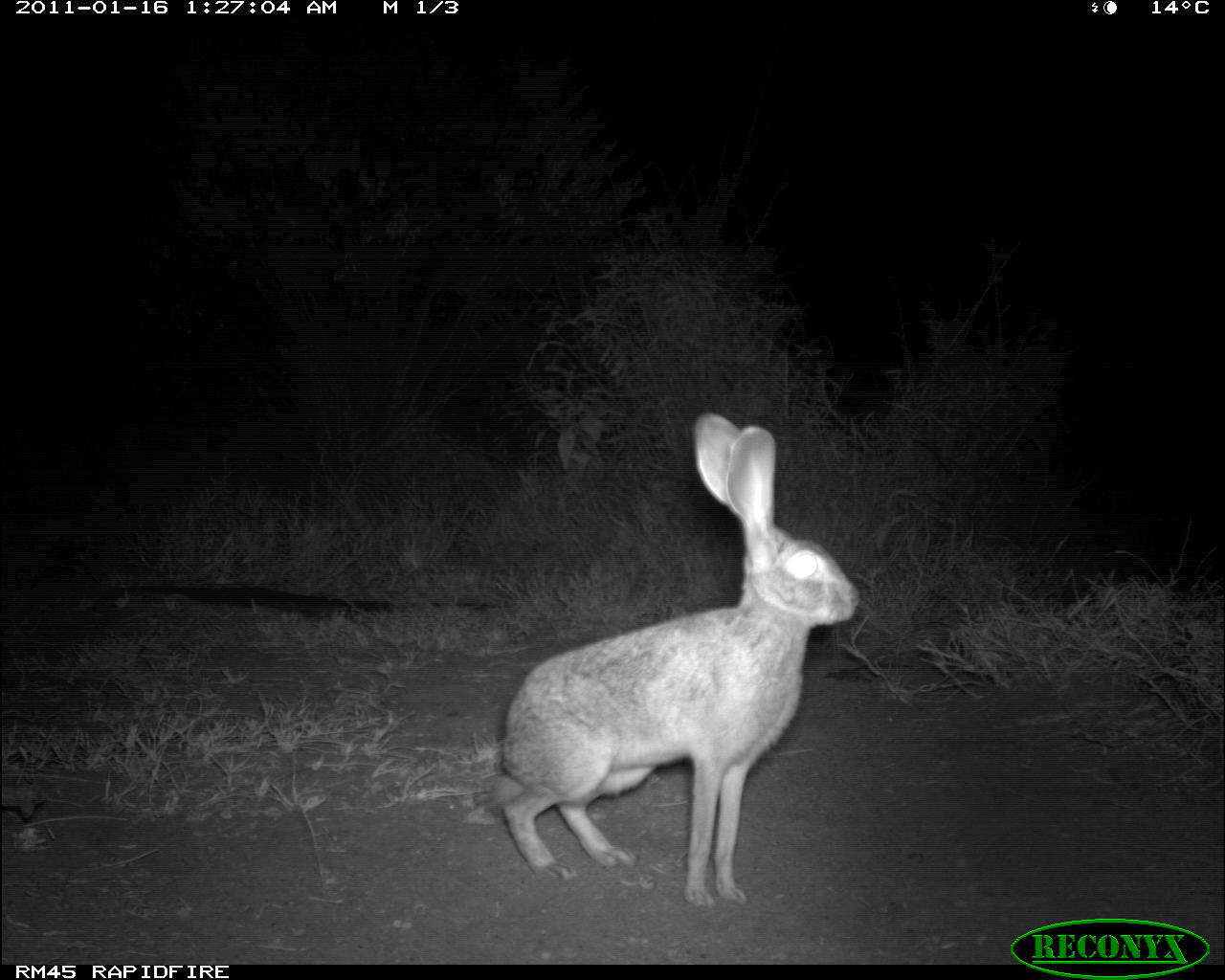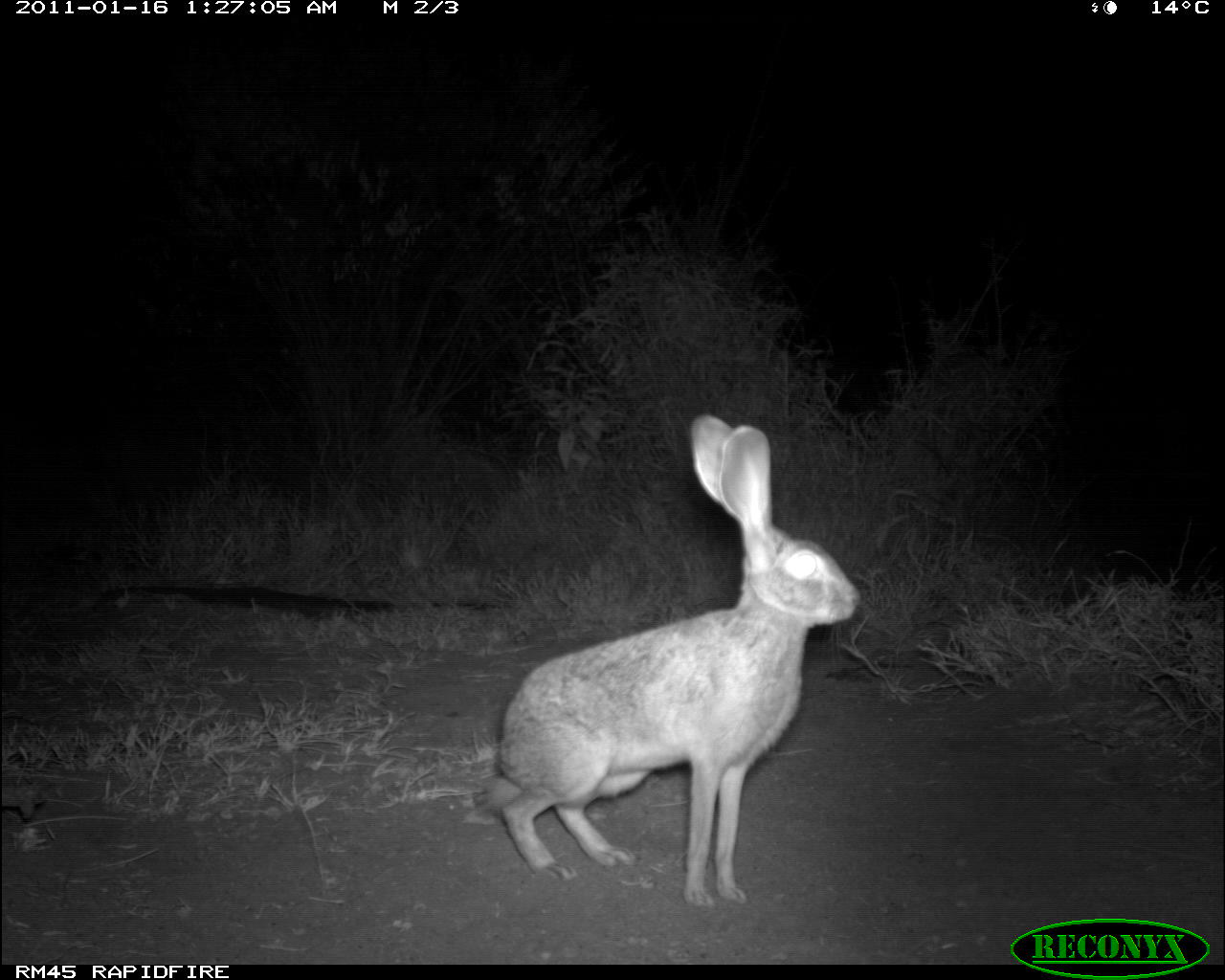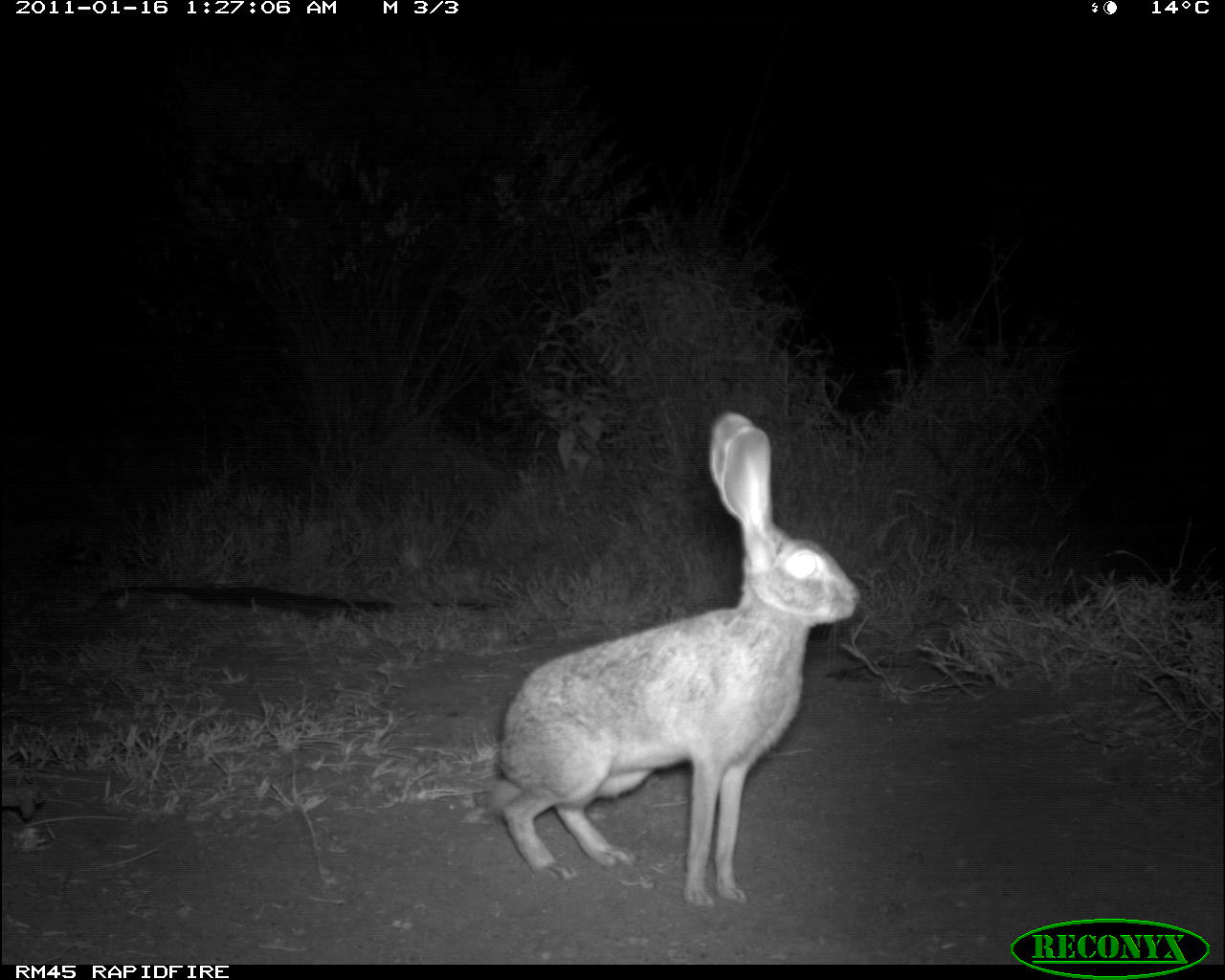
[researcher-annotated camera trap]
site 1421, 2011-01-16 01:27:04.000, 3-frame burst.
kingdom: Animalia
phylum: Chordata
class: Mammalia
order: Lagomorpha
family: Leporidae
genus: Lepus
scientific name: Lepus saxatilis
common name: scrub hare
Lepus saxatilis (scrub hare), count 1.